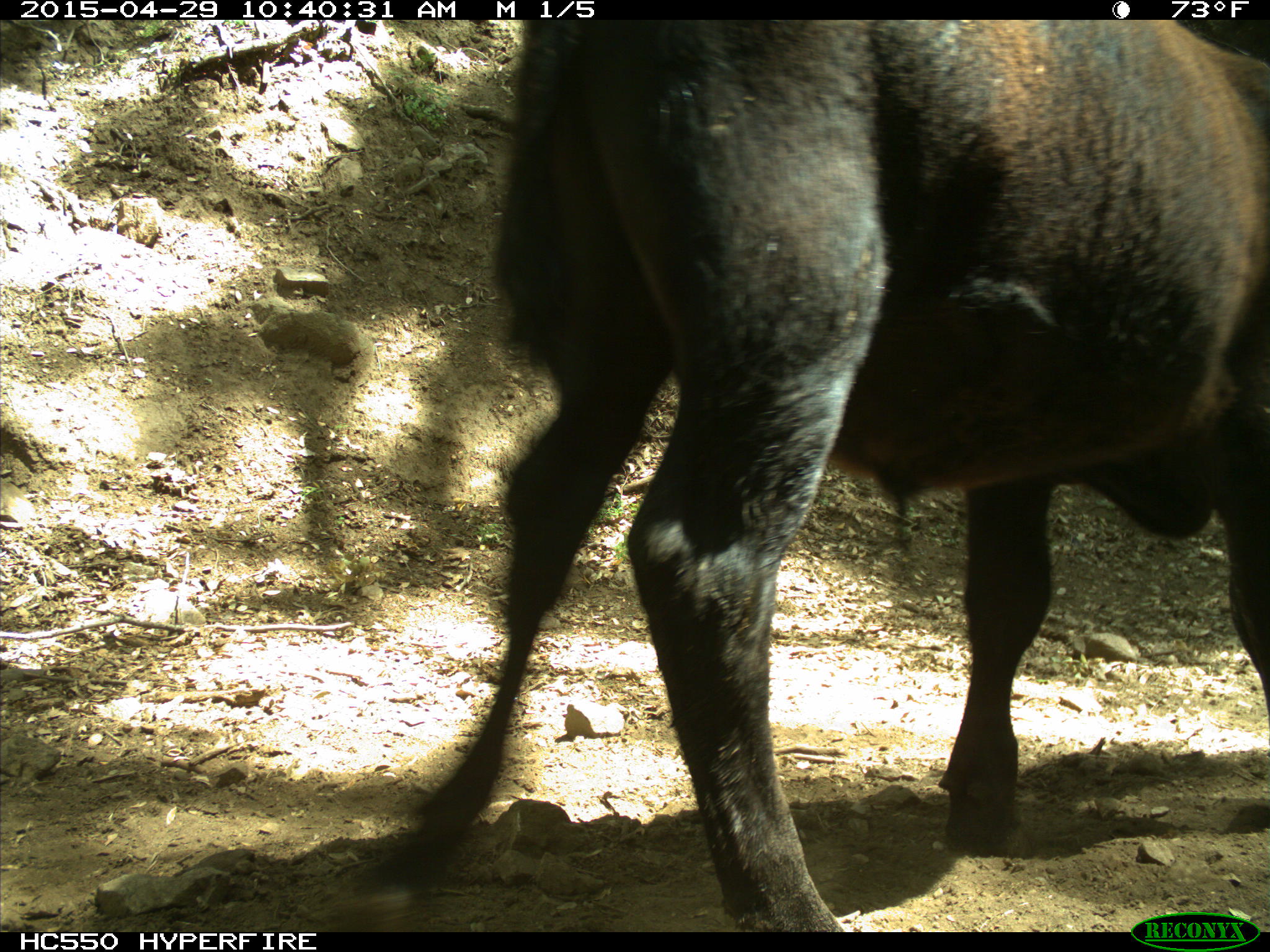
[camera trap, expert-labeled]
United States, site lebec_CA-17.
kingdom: Animalia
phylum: Chordata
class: Mammalia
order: Artiodactyla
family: Bovidae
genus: Bos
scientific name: Bos taurus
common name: domestic cow